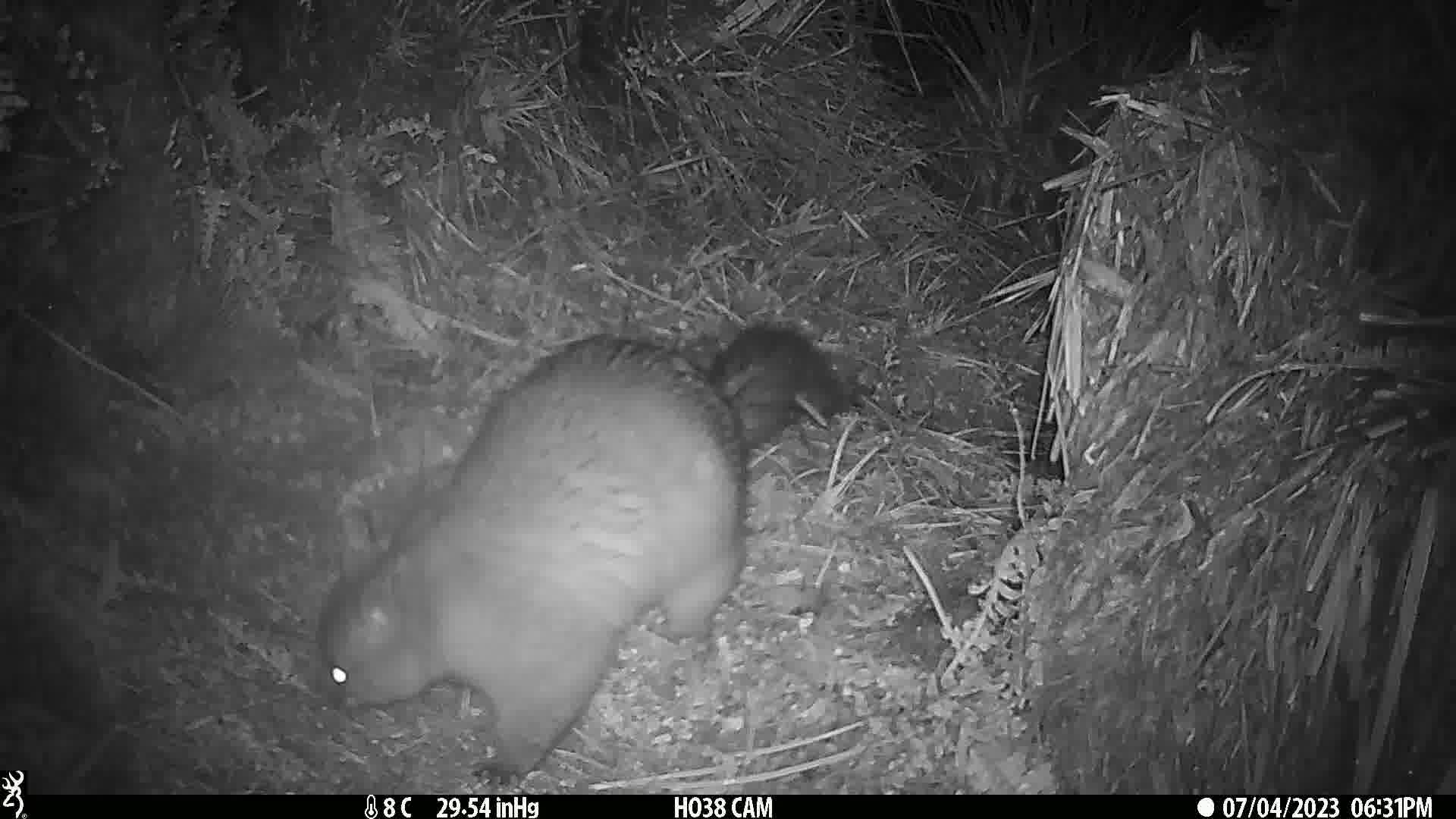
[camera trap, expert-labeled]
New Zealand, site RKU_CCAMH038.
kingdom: Animalia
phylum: Chordata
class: Mammalia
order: Diprotodontia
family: Phalangeridae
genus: Trichosurus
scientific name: Trichosurus vulpecula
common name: common brushtail possum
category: possum